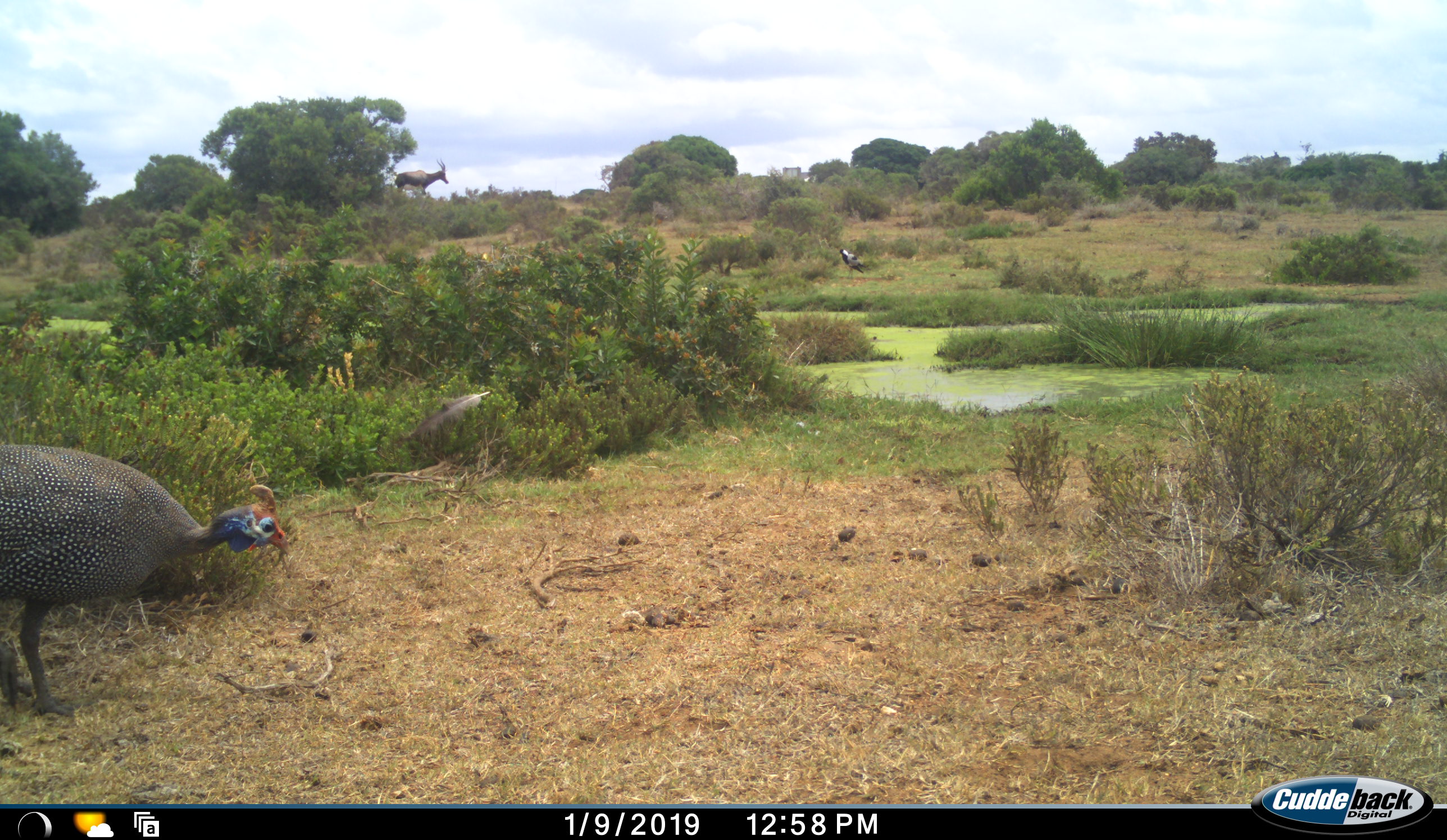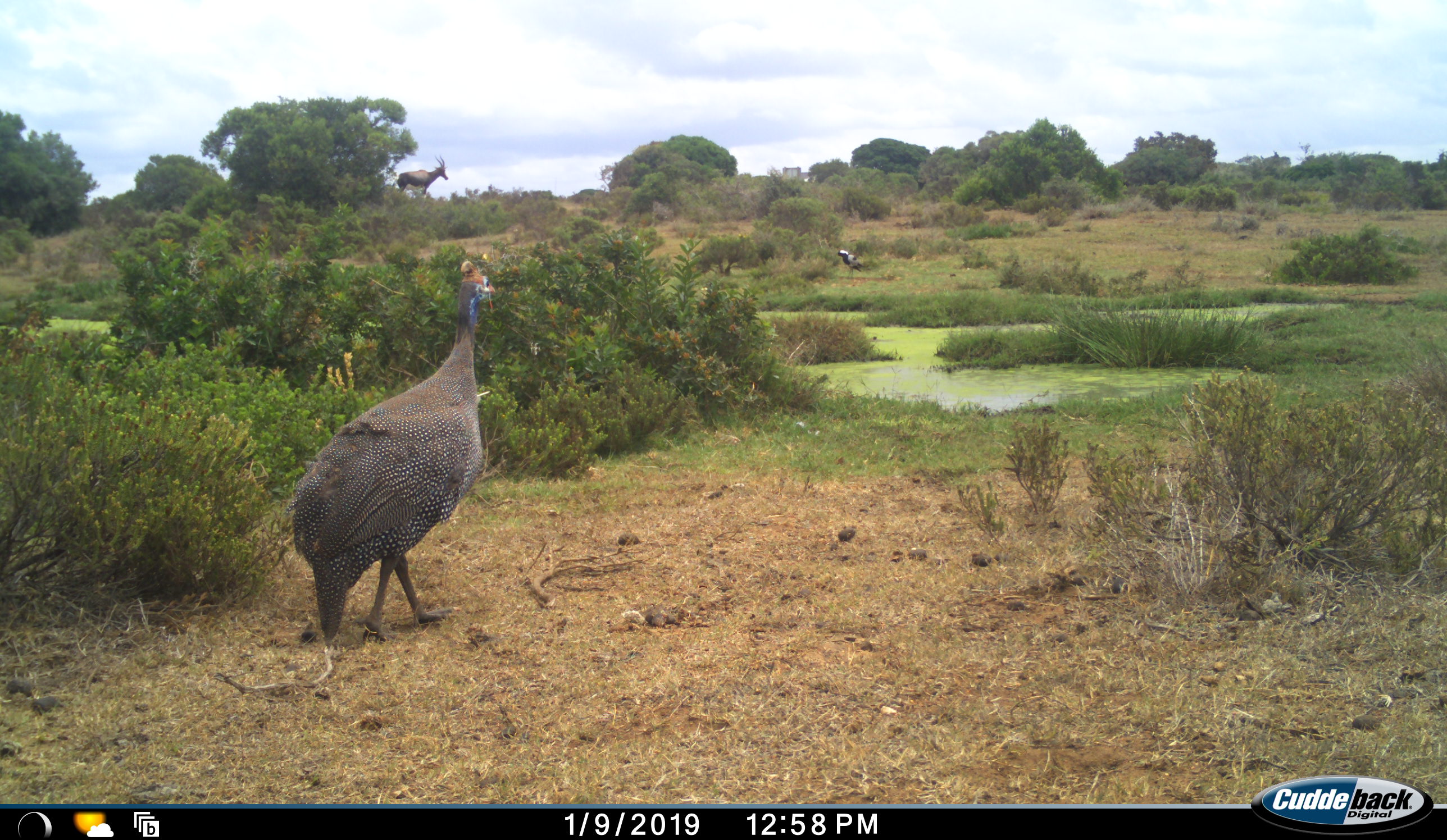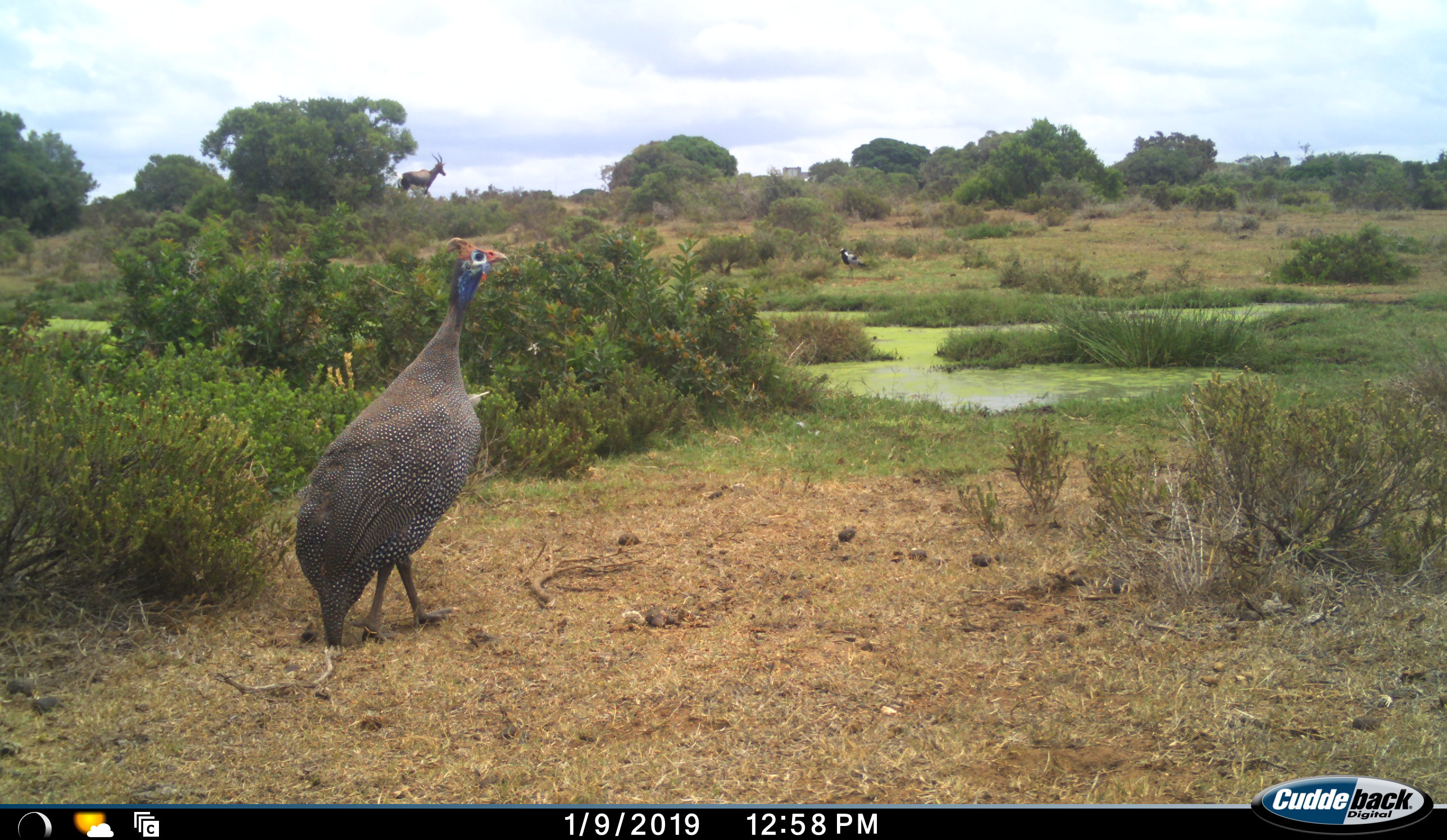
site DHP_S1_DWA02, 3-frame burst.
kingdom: Animalia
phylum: Chordata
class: Aves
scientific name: Aves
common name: bird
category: birdother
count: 2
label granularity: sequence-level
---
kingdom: Animalia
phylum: Chordata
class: Mammalia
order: Artiodactyla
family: Bovidae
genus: Damaliscus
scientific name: Damaliscus pygargus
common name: bontebok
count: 1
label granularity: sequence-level